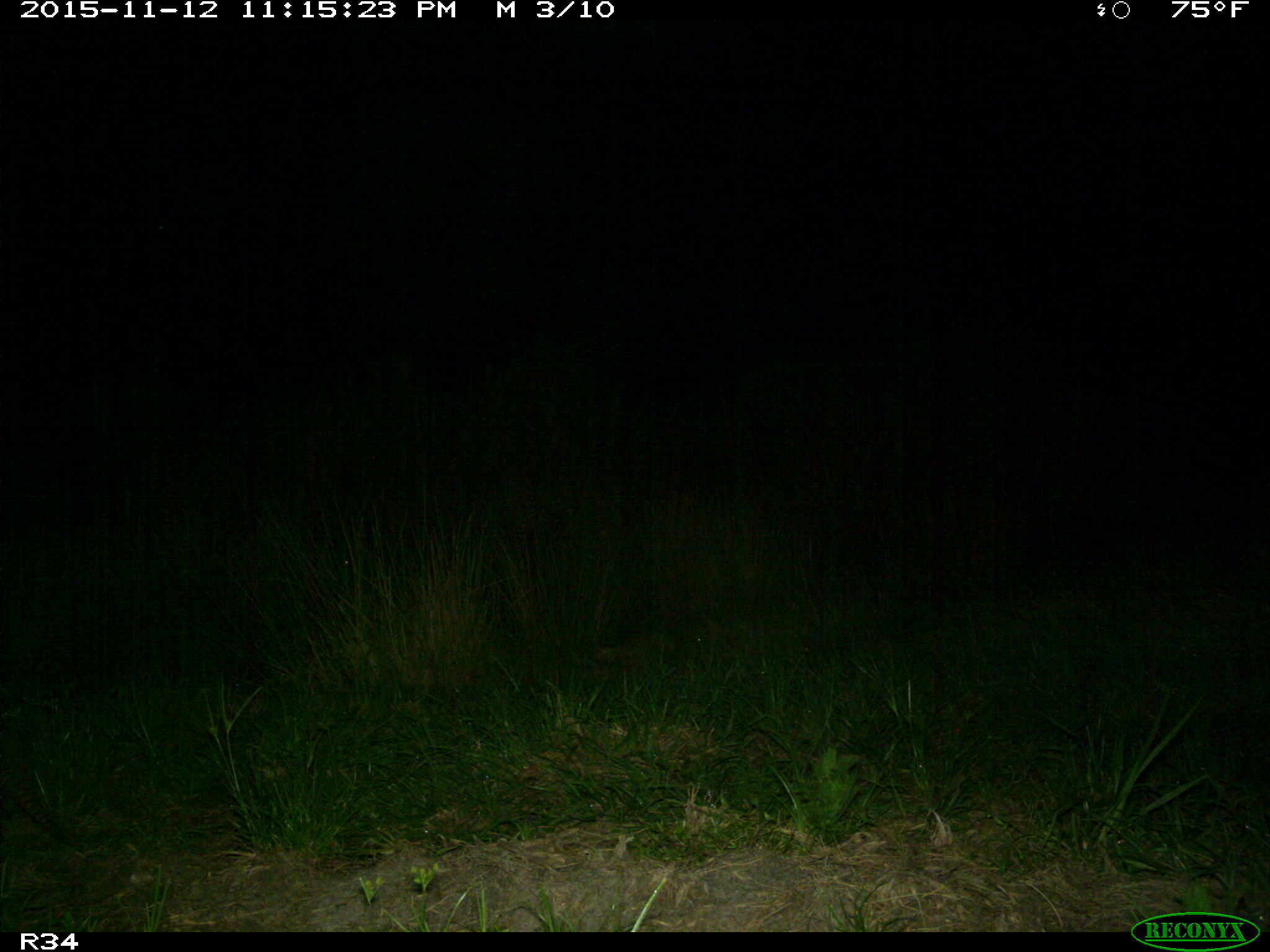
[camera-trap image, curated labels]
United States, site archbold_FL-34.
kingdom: Animalia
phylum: Chordata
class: Mammalia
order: Cingulata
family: Dasypodidae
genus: Dasypus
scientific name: Dasypus novemcinctus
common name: nine-banded armadillo